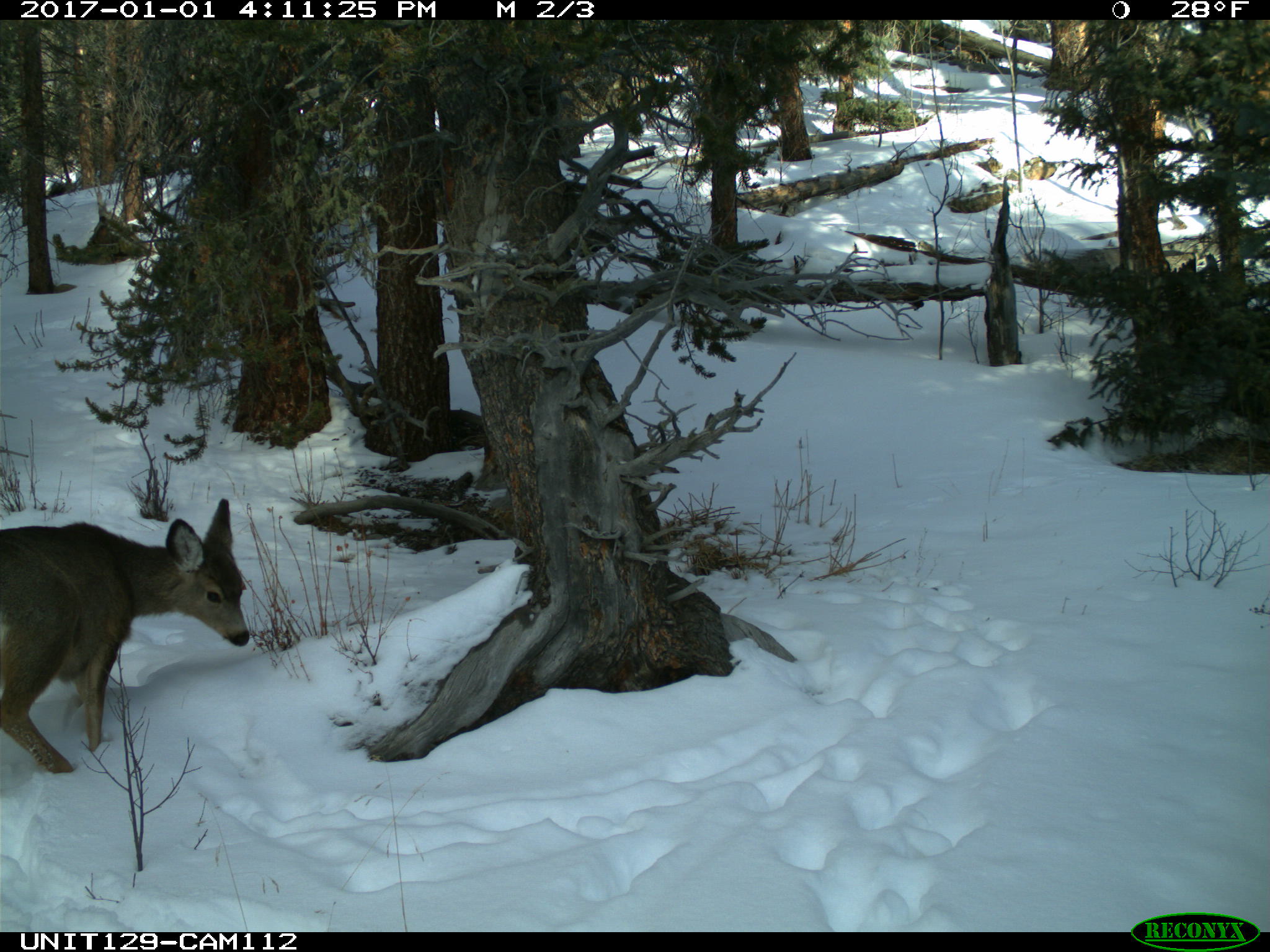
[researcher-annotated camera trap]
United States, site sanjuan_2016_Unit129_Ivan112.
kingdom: Animalia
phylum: Chordata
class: Mammalia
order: Artiodactyla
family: Cervidae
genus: Odocoileus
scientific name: Odocoileus hemionus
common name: mule deer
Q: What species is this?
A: Odocoileus hemionus (mule deer).